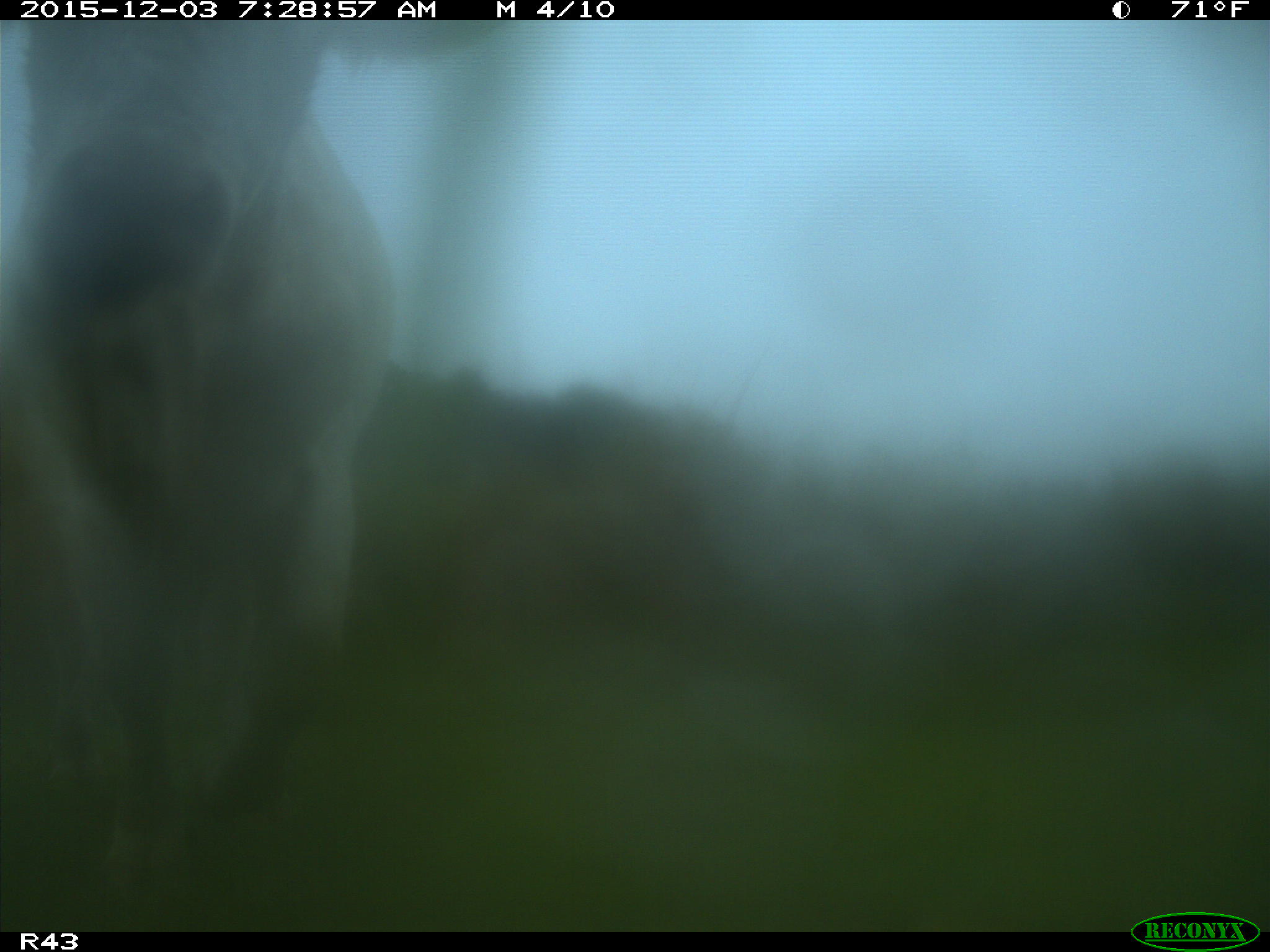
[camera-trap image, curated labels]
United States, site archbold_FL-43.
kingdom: Animalia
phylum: Chordata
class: Mammalia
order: Artiodactyla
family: Bovidae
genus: Bos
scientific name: Bos taurus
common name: domestic cow